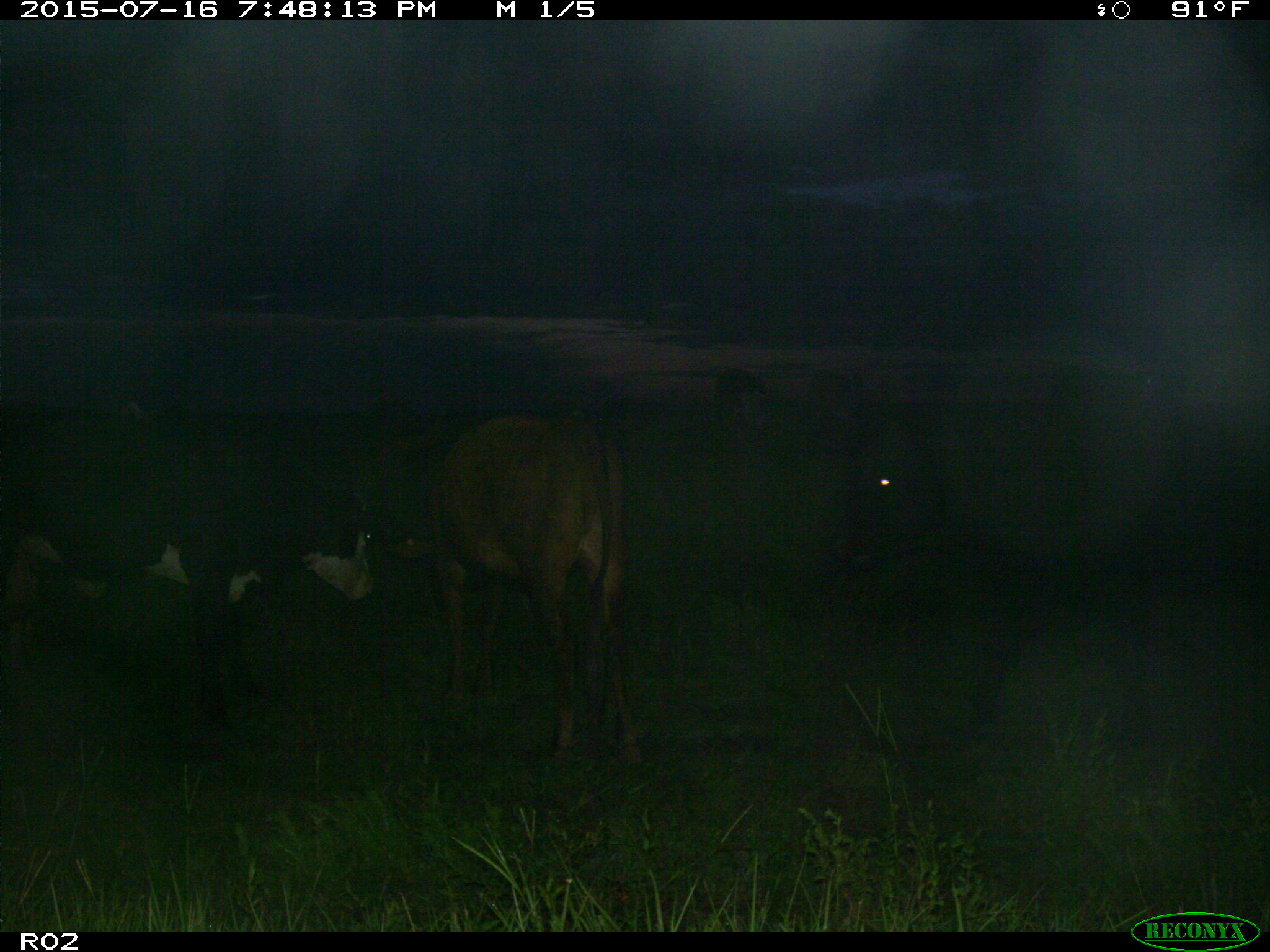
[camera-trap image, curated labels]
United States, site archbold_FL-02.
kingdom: Animalia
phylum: Chordata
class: Mammalia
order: Artiodactyla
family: Bovidae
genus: Bos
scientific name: Bos taurus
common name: domestic cow